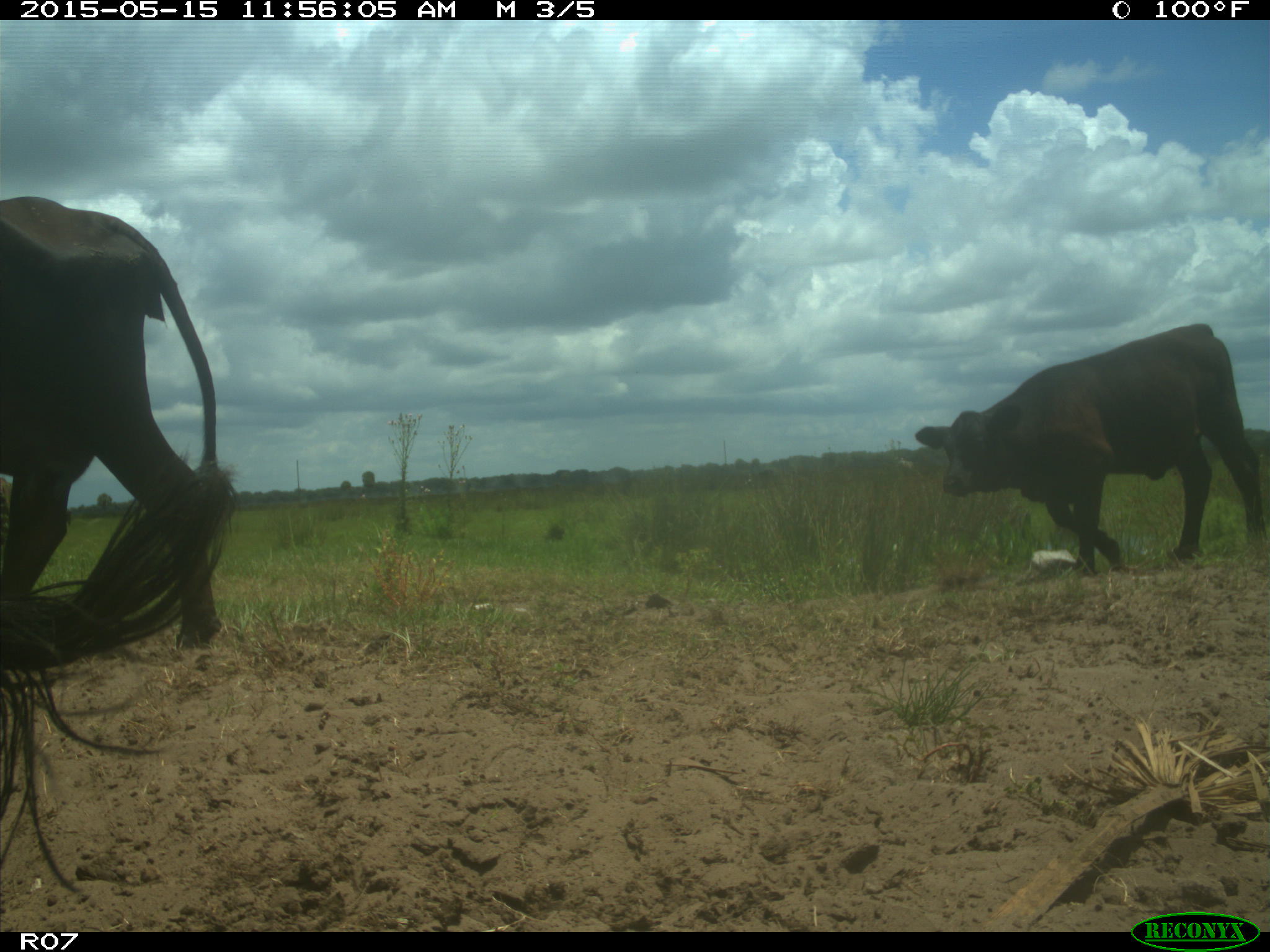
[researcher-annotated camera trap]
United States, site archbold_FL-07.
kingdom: Animalia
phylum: Chordata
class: Mammalia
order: Artiodactyla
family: Bovidae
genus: Bos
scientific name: Bos taurus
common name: domestic cow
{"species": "Bos taurus (domestic cow)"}